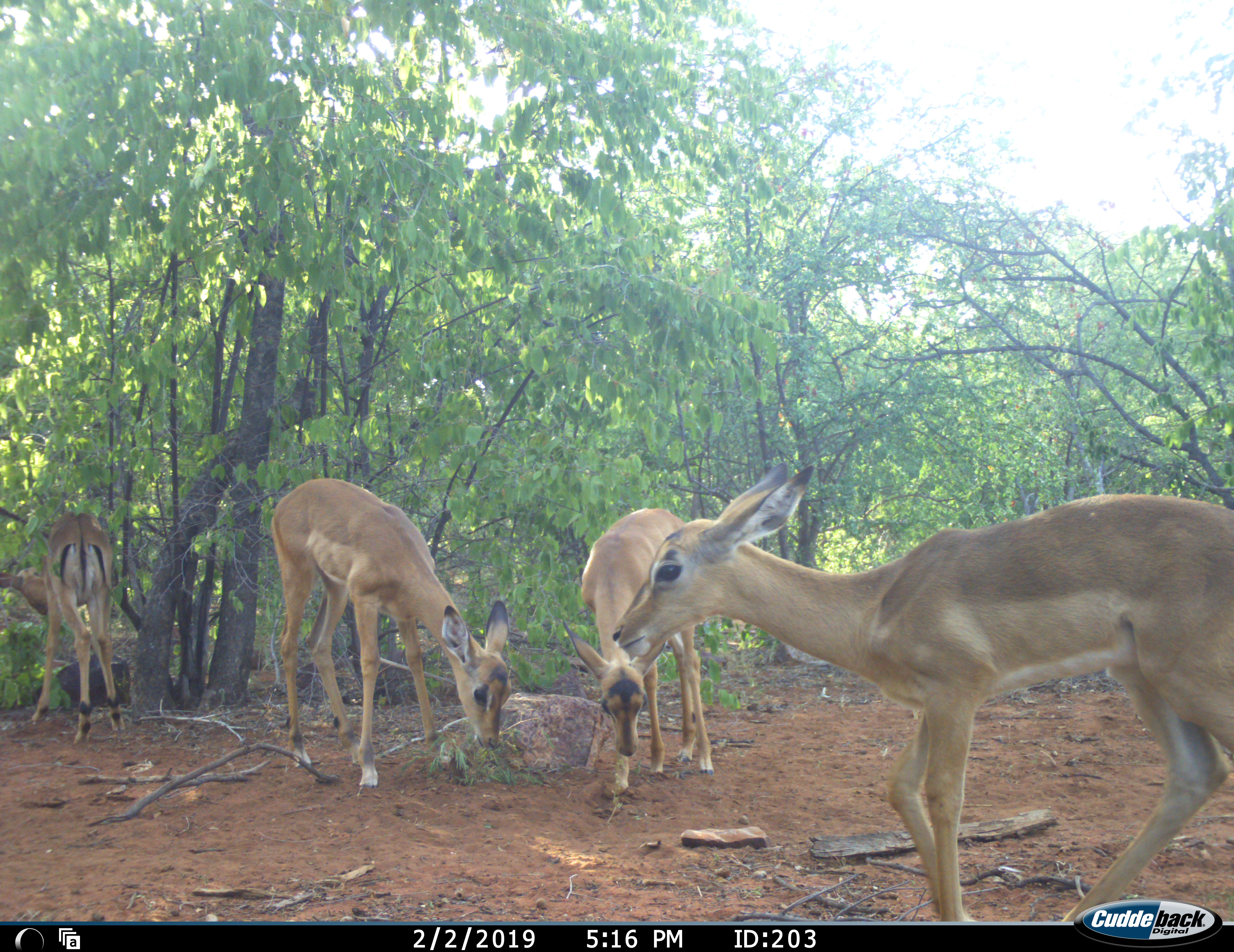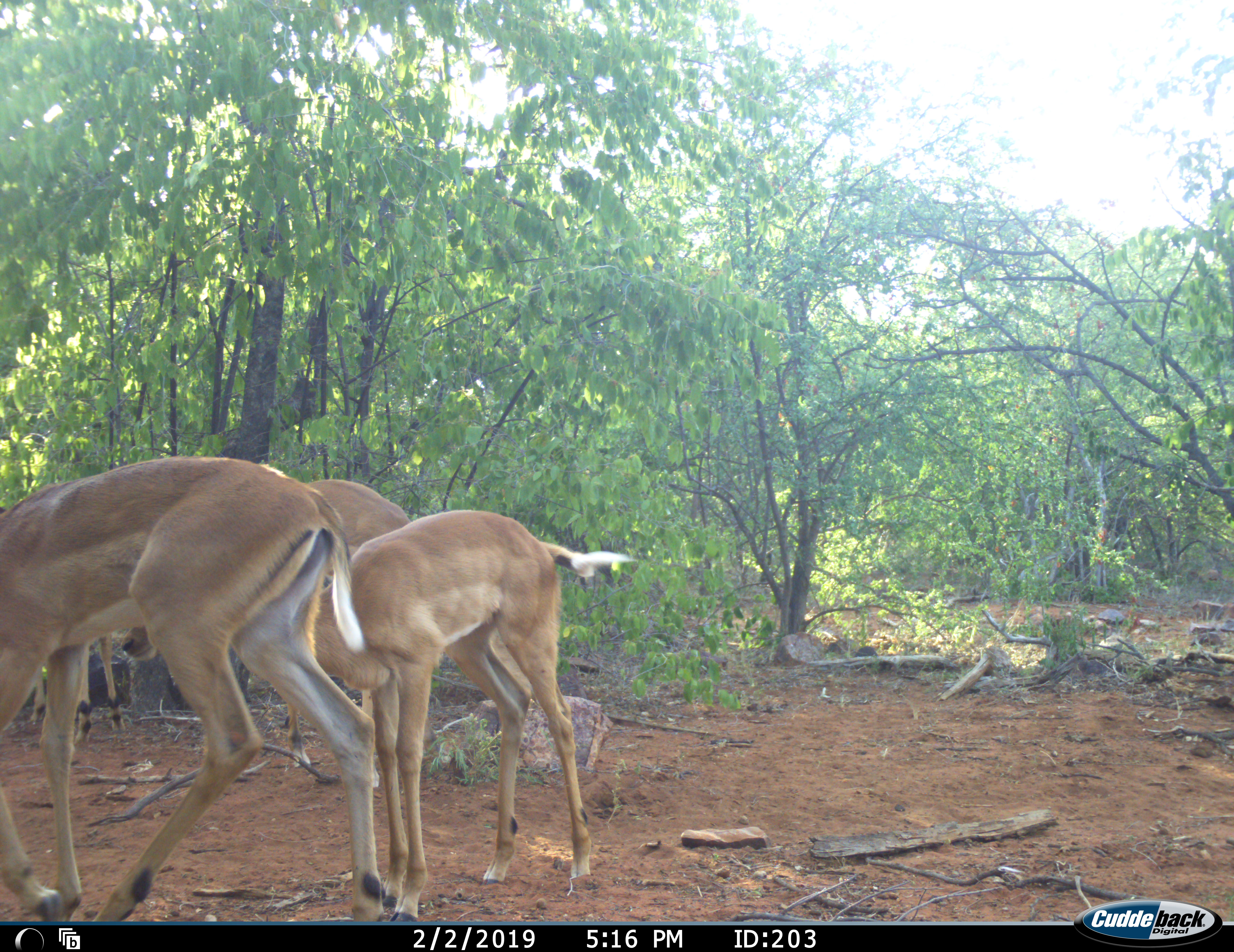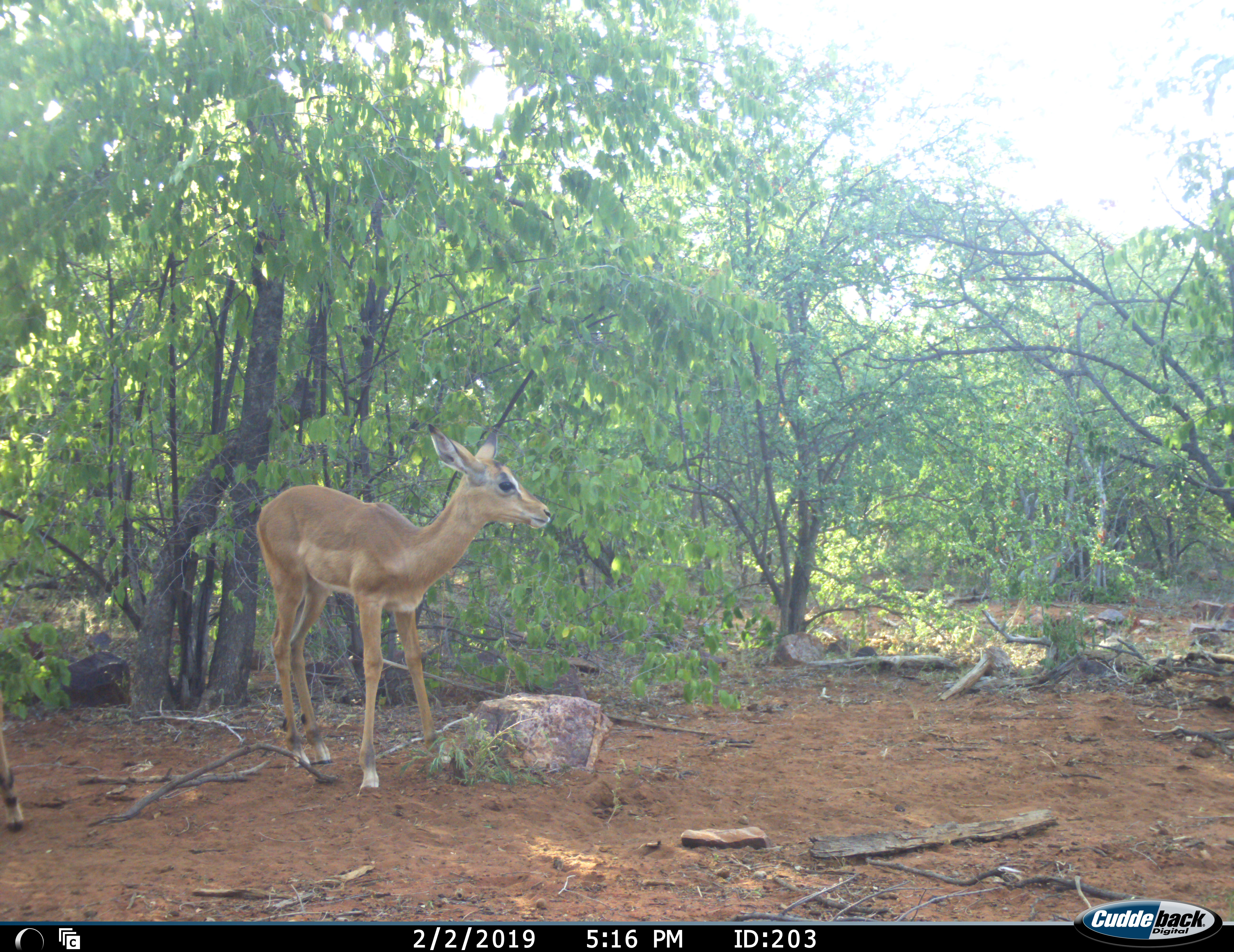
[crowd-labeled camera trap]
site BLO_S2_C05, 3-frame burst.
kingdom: Animalia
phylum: Chordata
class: Mammalia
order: Artiodactyla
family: Bovidae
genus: Aepyceros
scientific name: Aepyceros melampus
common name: impala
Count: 4.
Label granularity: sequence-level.